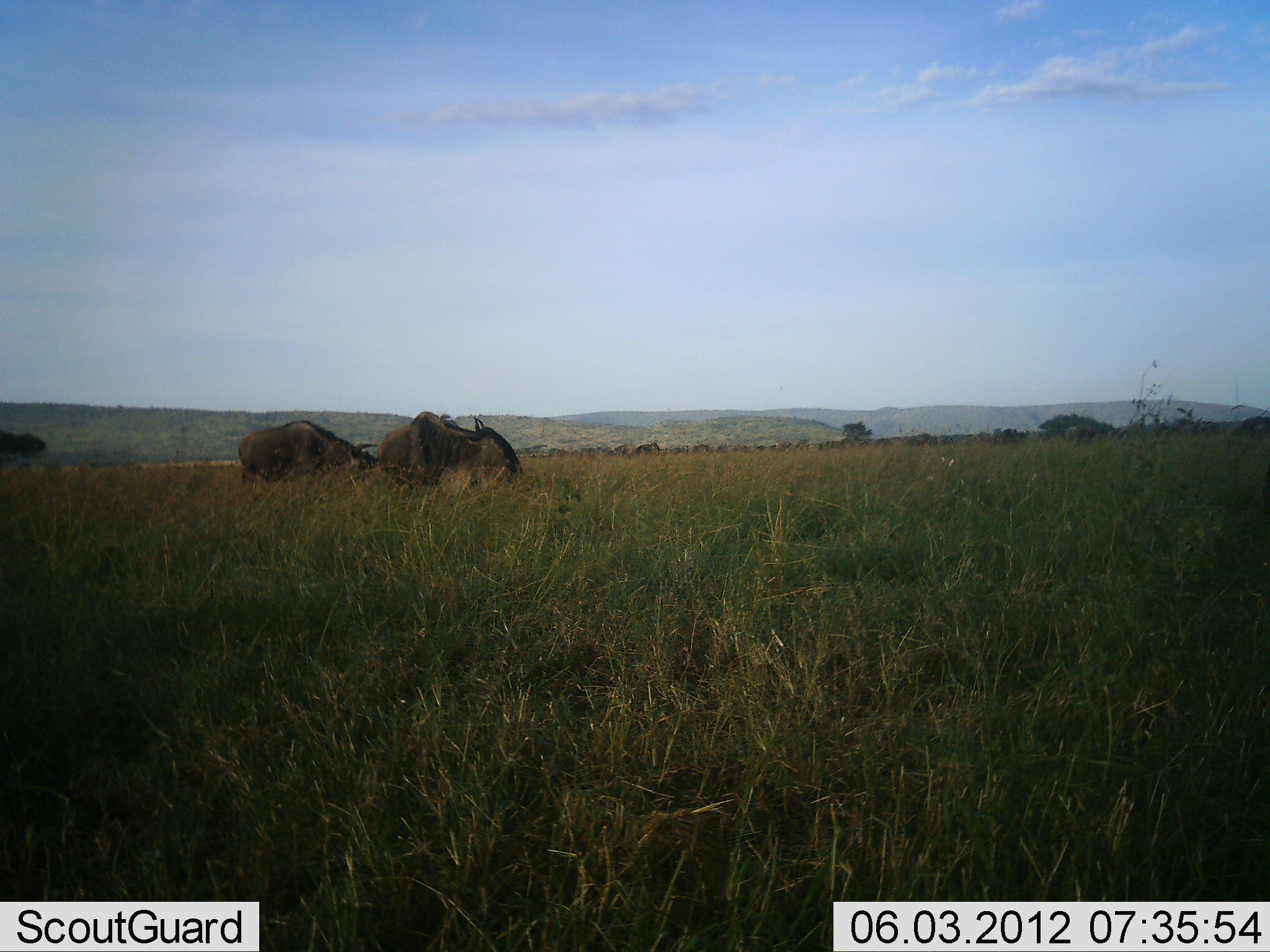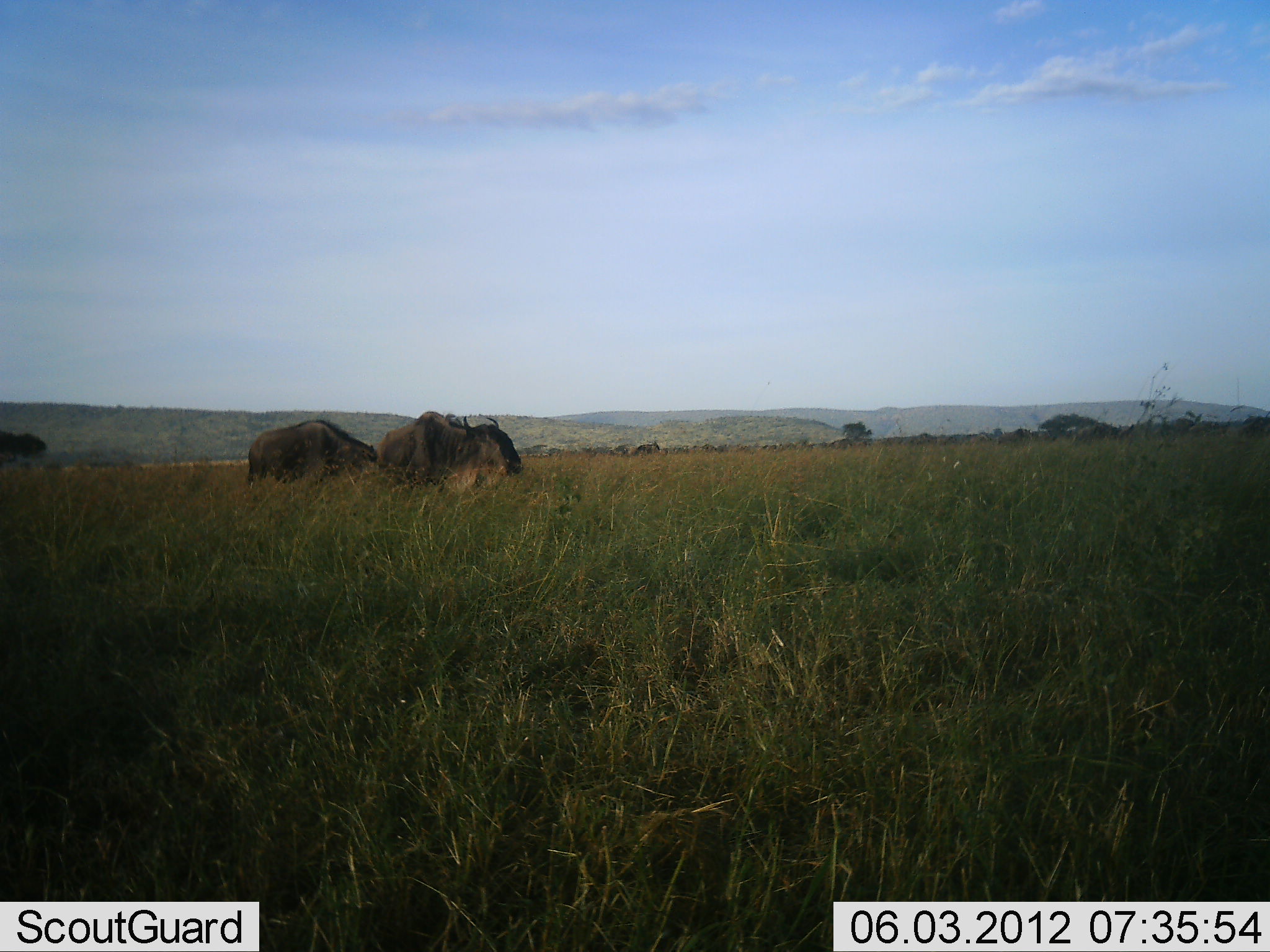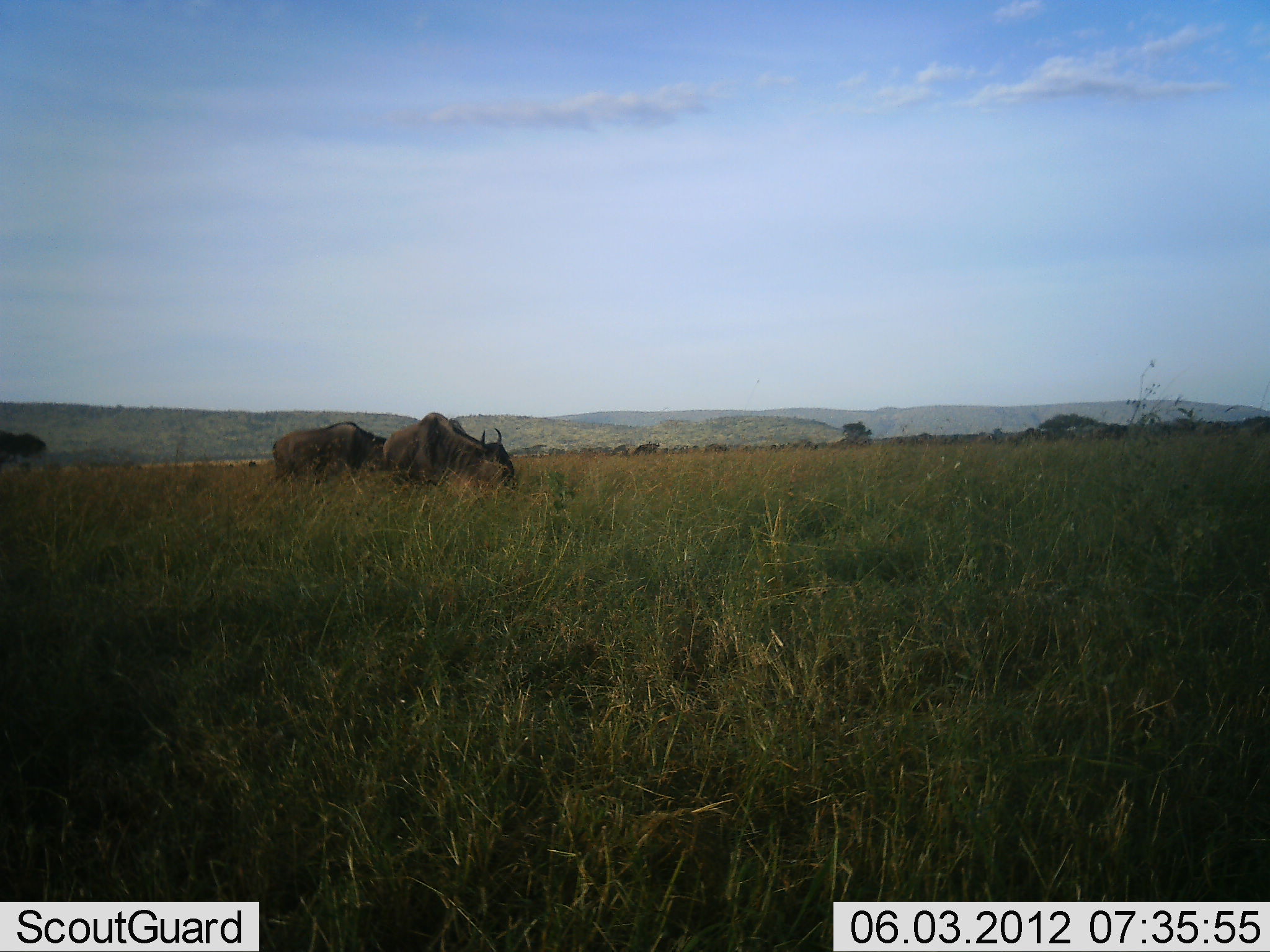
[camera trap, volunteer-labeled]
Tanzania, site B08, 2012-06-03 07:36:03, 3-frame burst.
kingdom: Animalia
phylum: Chordata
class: Mammalia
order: Artiodactyla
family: Bovidae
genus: Connochaetes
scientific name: Connochaetes taurinus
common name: blue wildebeest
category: wildebeest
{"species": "wildebeest (blue wildebeest) (Connochaetes taurinus)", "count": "3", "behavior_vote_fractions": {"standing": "30%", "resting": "0%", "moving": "70%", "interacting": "0%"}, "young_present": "0%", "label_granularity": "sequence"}